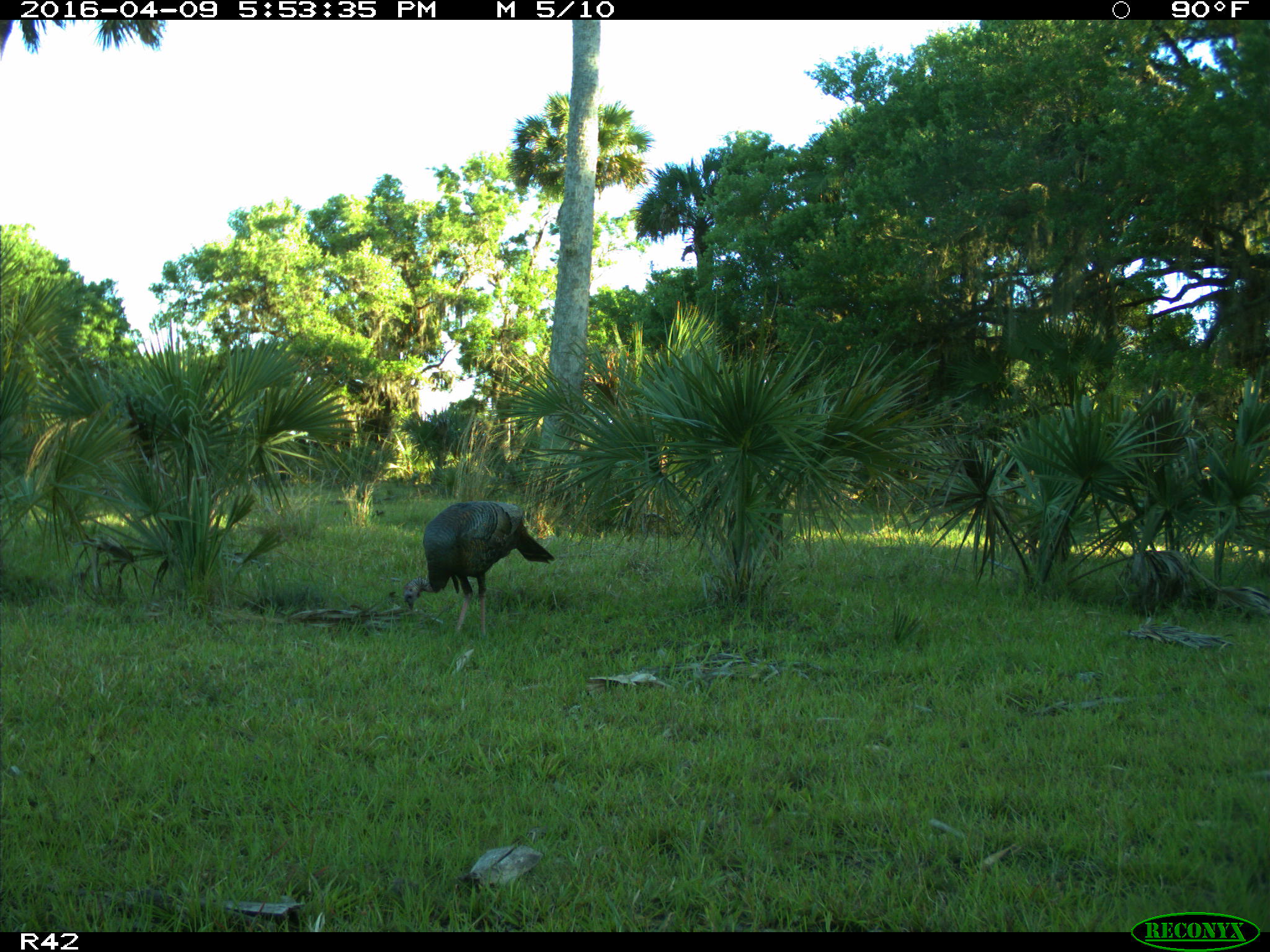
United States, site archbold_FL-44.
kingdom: Animalia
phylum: Chordata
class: Aves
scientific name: Aves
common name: birds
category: unidentified bird